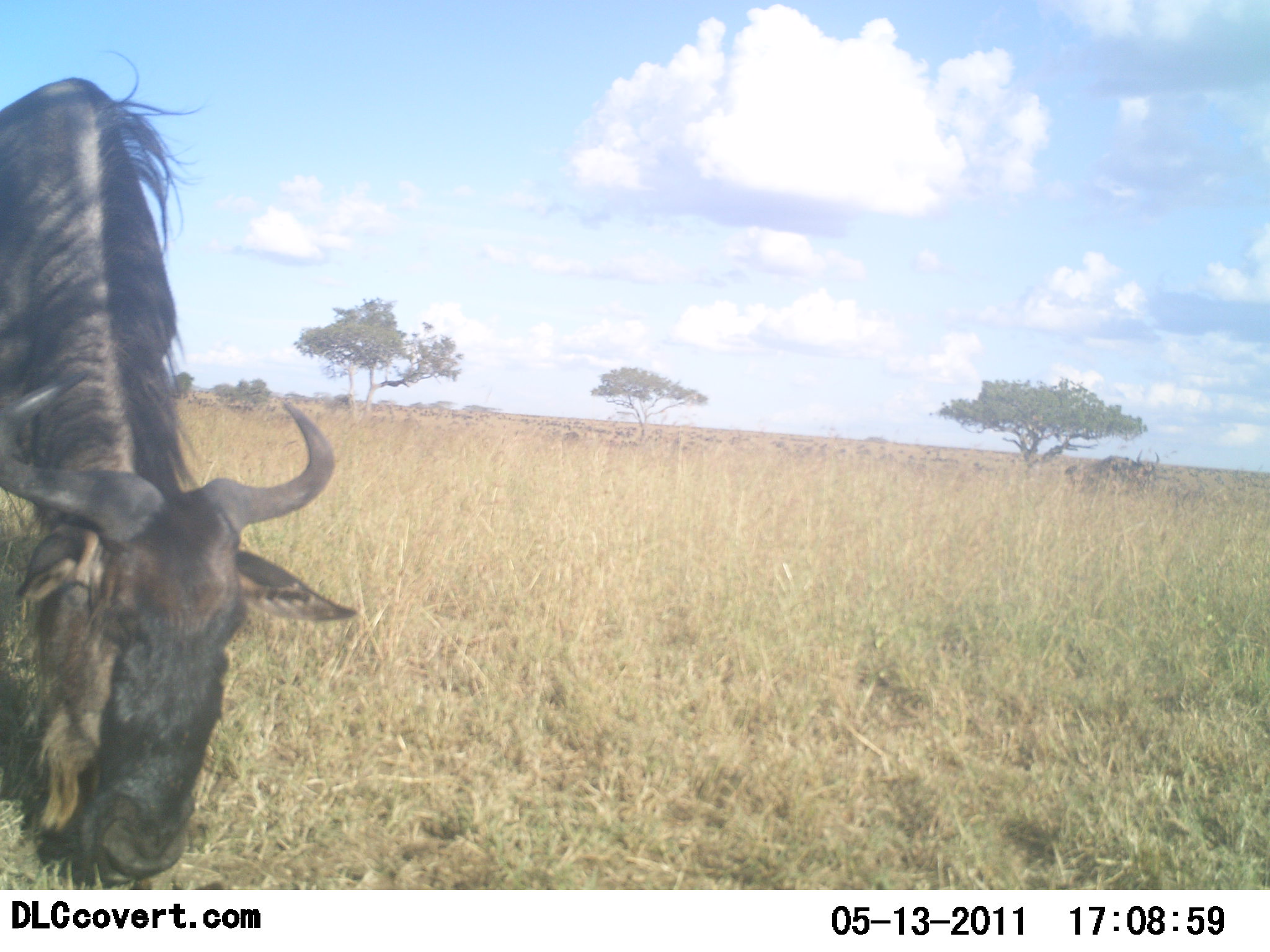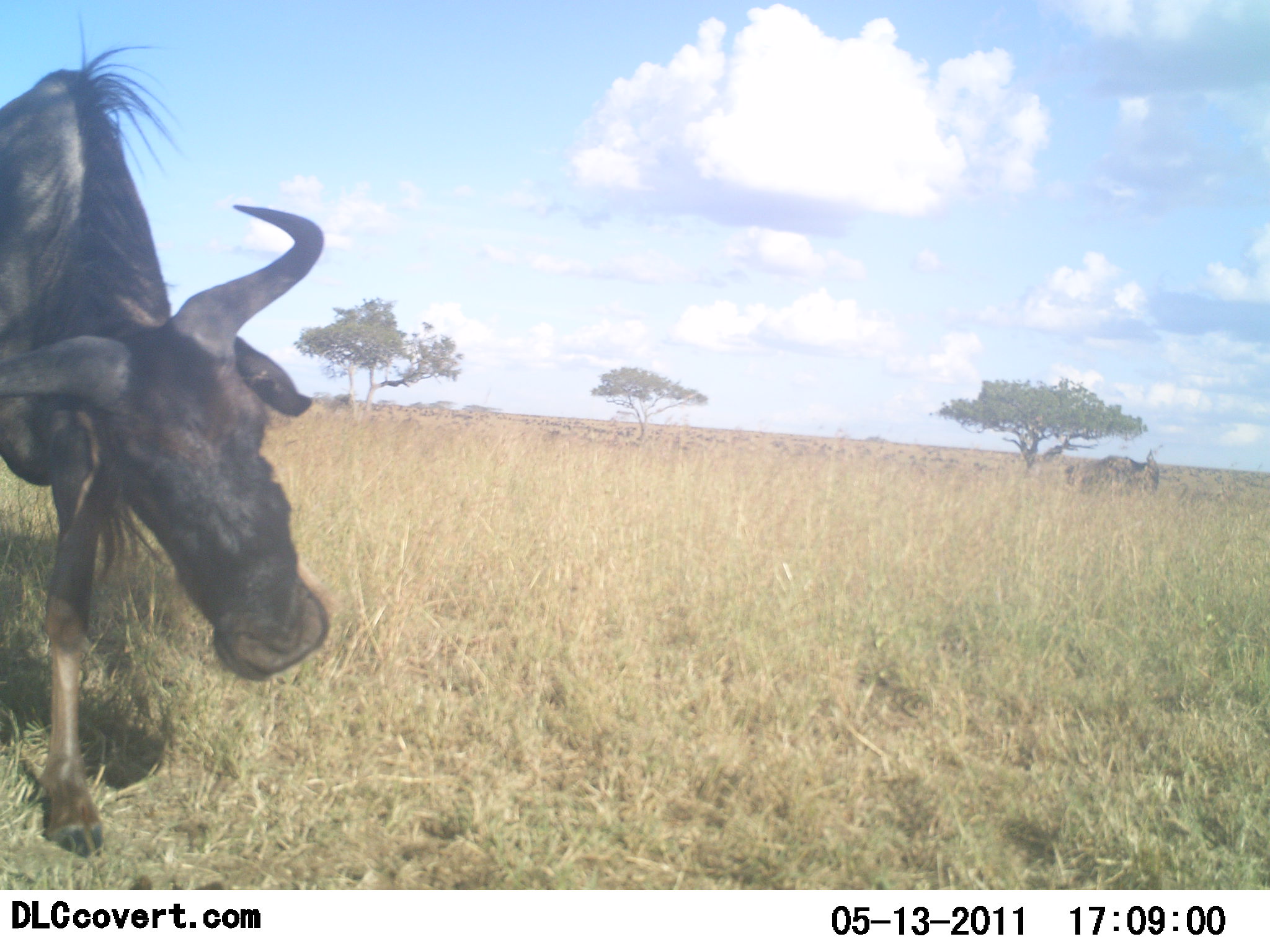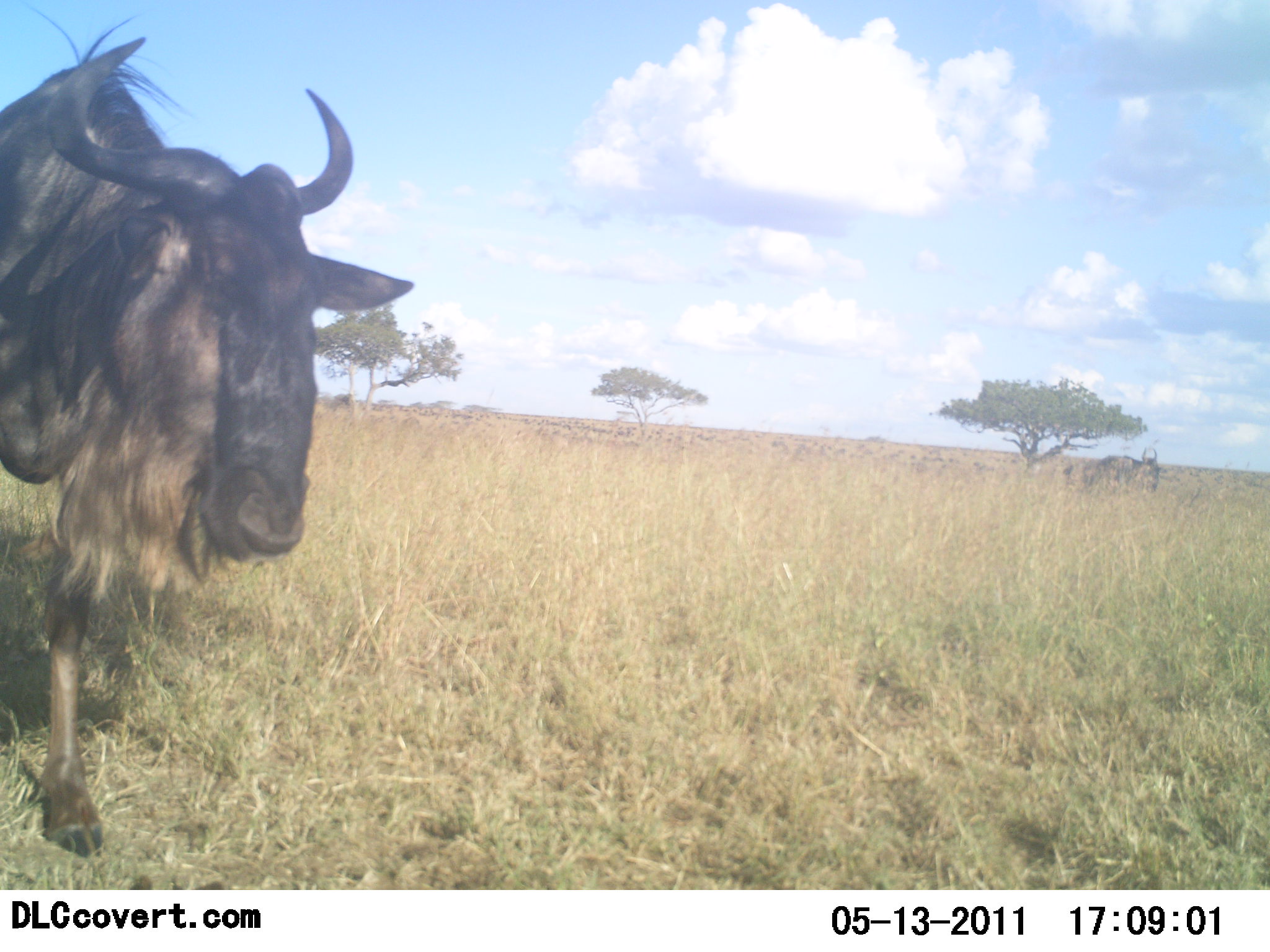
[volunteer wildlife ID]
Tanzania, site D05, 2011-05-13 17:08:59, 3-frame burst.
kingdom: Animalia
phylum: Chordata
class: Mammalia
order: Artiodactyla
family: Bovidae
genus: Connochaetes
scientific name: Connochaetes taurinus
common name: blue wildebeest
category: wildebeest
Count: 1.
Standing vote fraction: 70%.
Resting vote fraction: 0%.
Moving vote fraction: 20%.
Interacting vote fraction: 10%.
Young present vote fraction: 0%.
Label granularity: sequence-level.